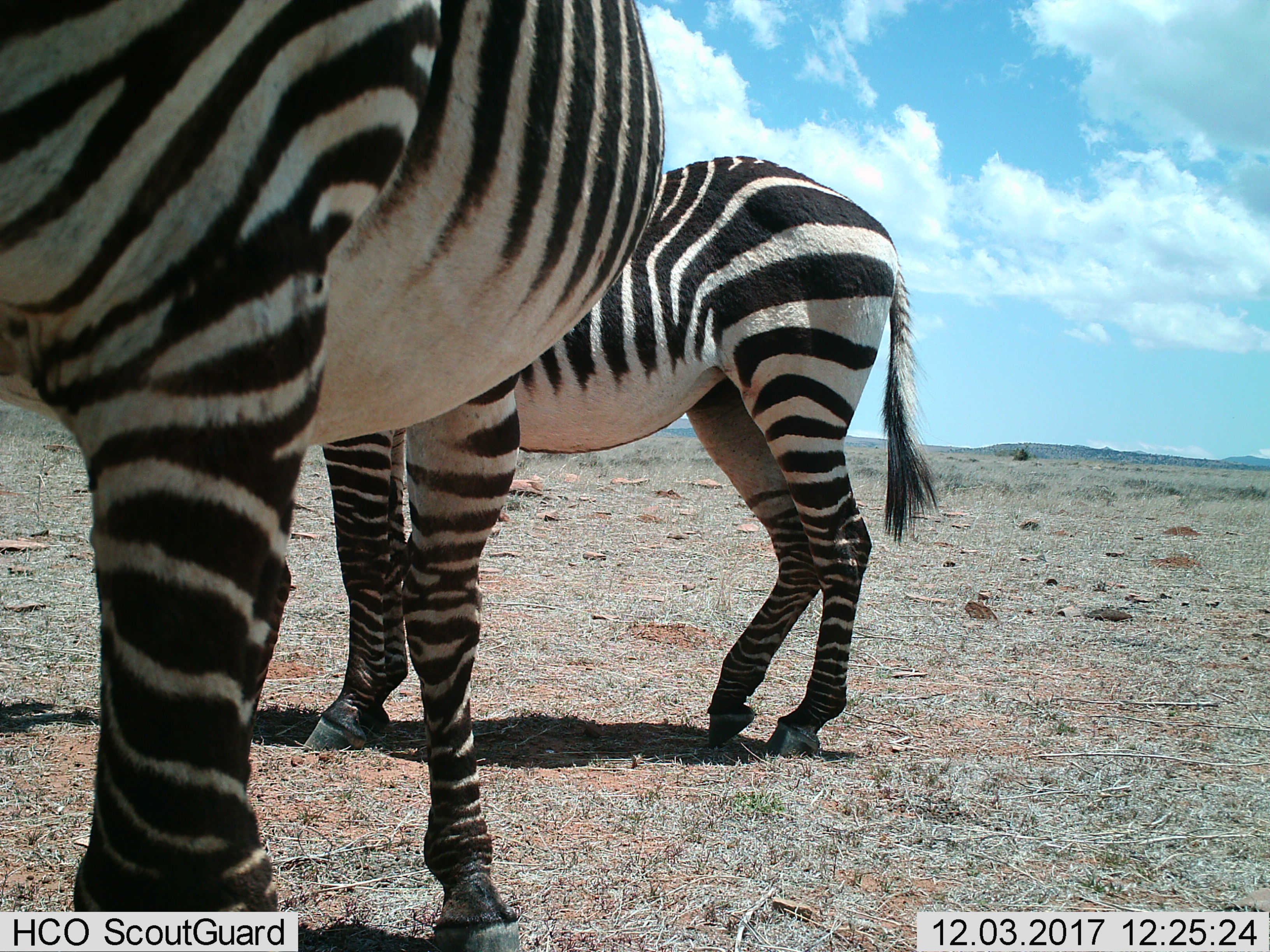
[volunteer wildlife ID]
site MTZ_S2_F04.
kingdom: Animalia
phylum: Chordata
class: Mammalia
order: Perissodactyla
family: Equidae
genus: Equus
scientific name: Equus zebra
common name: mountain zebra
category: zebramountain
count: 2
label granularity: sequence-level